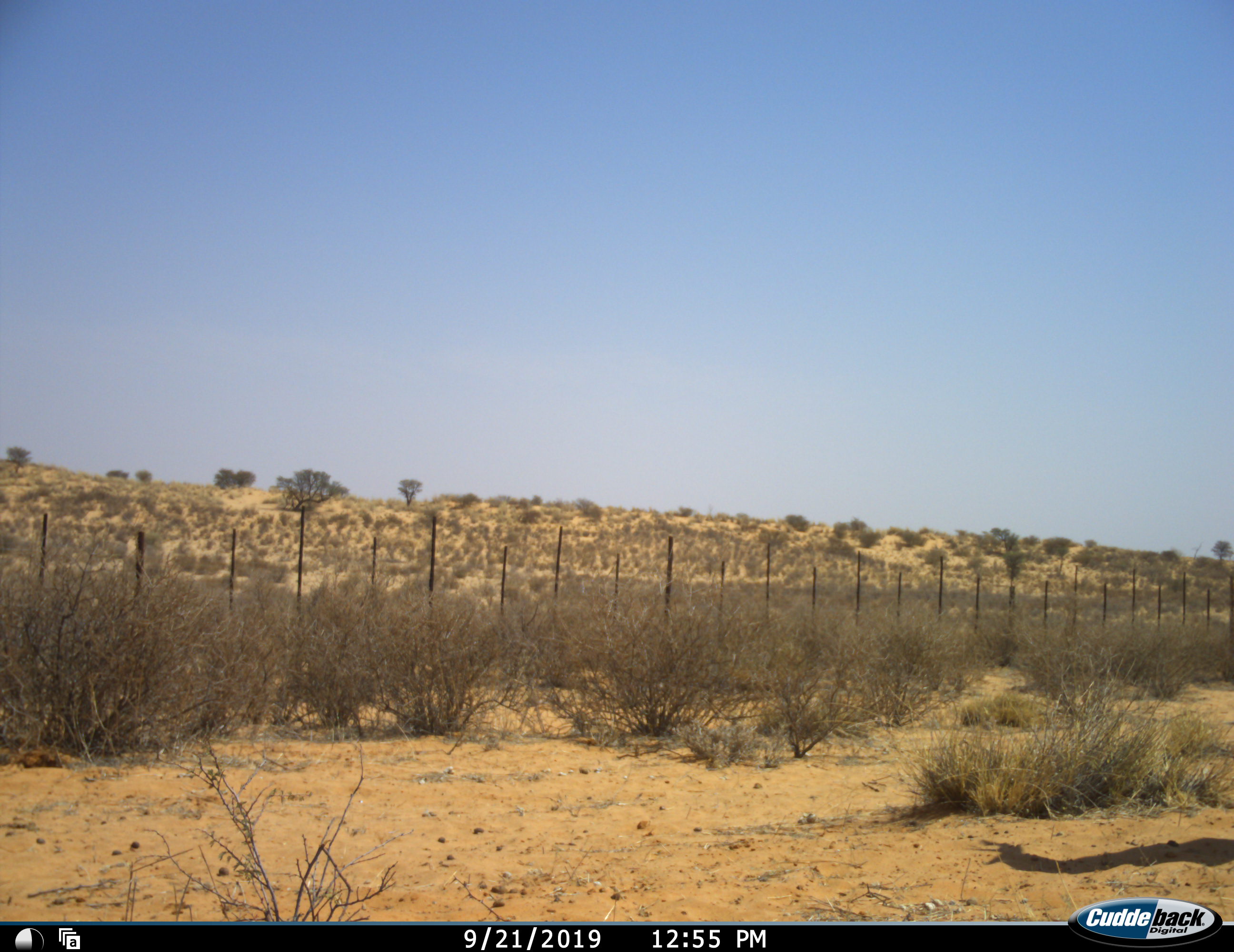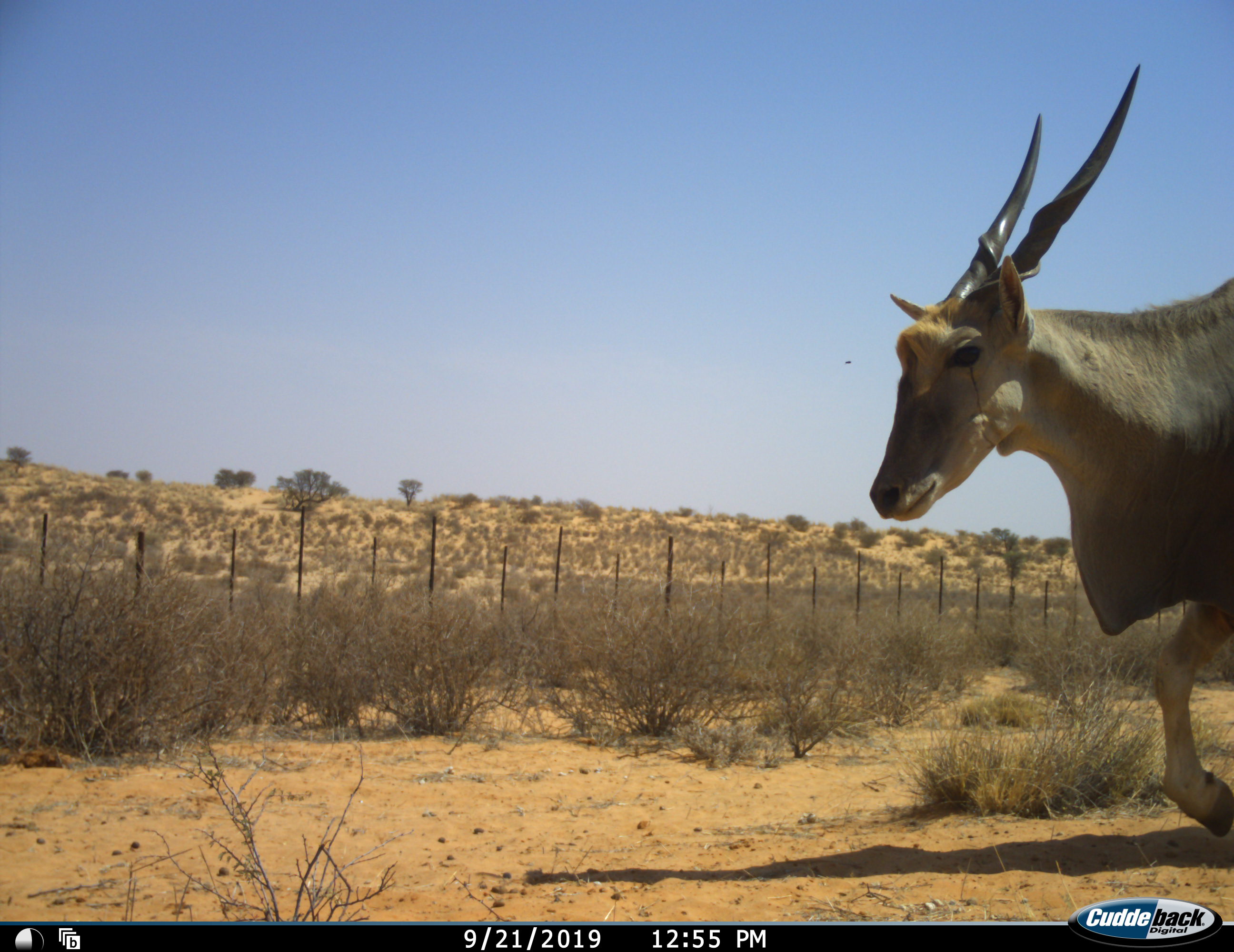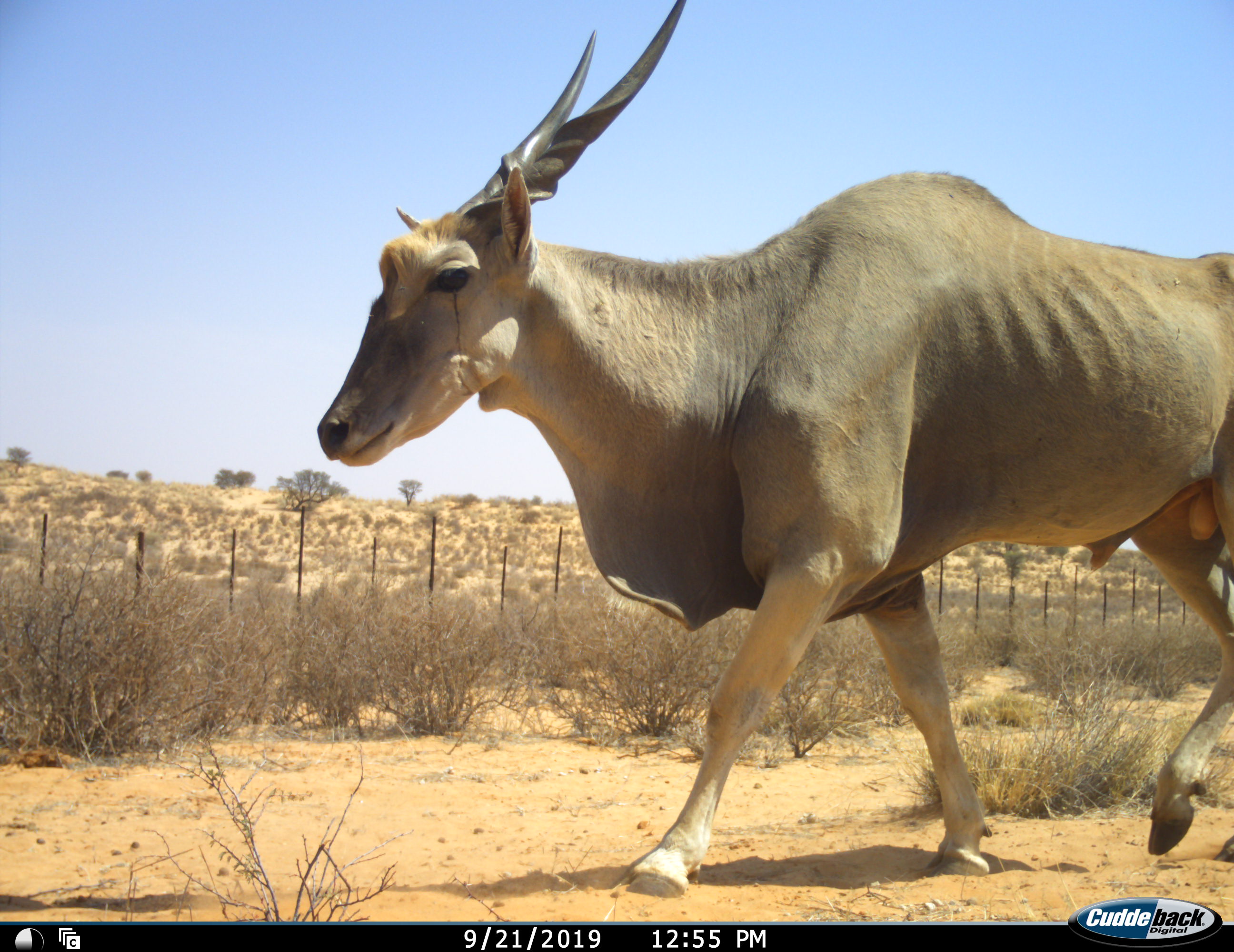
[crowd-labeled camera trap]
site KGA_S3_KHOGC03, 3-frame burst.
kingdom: Animalia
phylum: Chordata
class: Mammalia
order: Artiodactyla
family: Bovidae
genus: Tragelaphus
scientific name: Tragelaphus oryx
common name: eland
Eland (Tragelaphus oryx), count 1. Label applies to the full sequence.